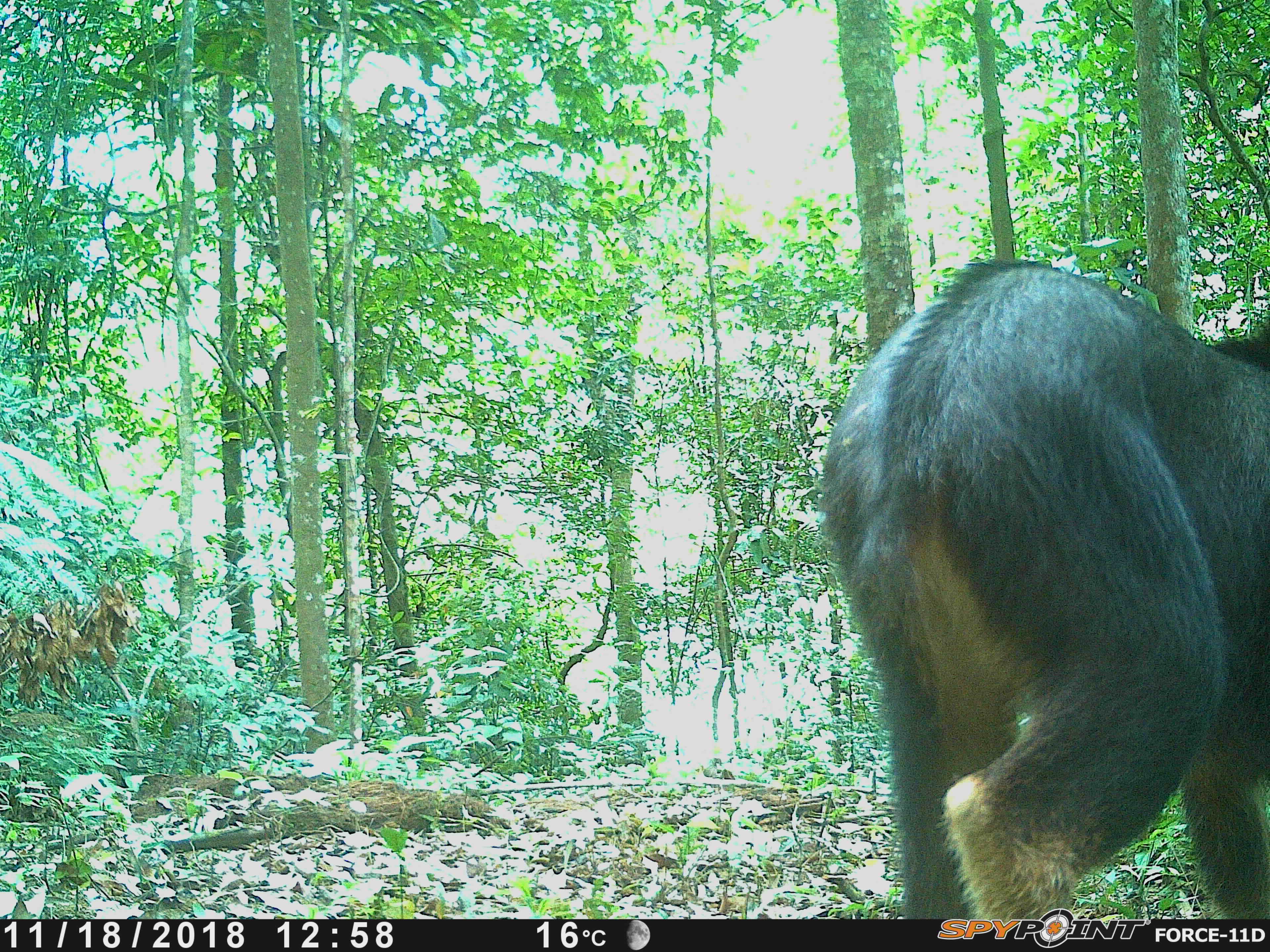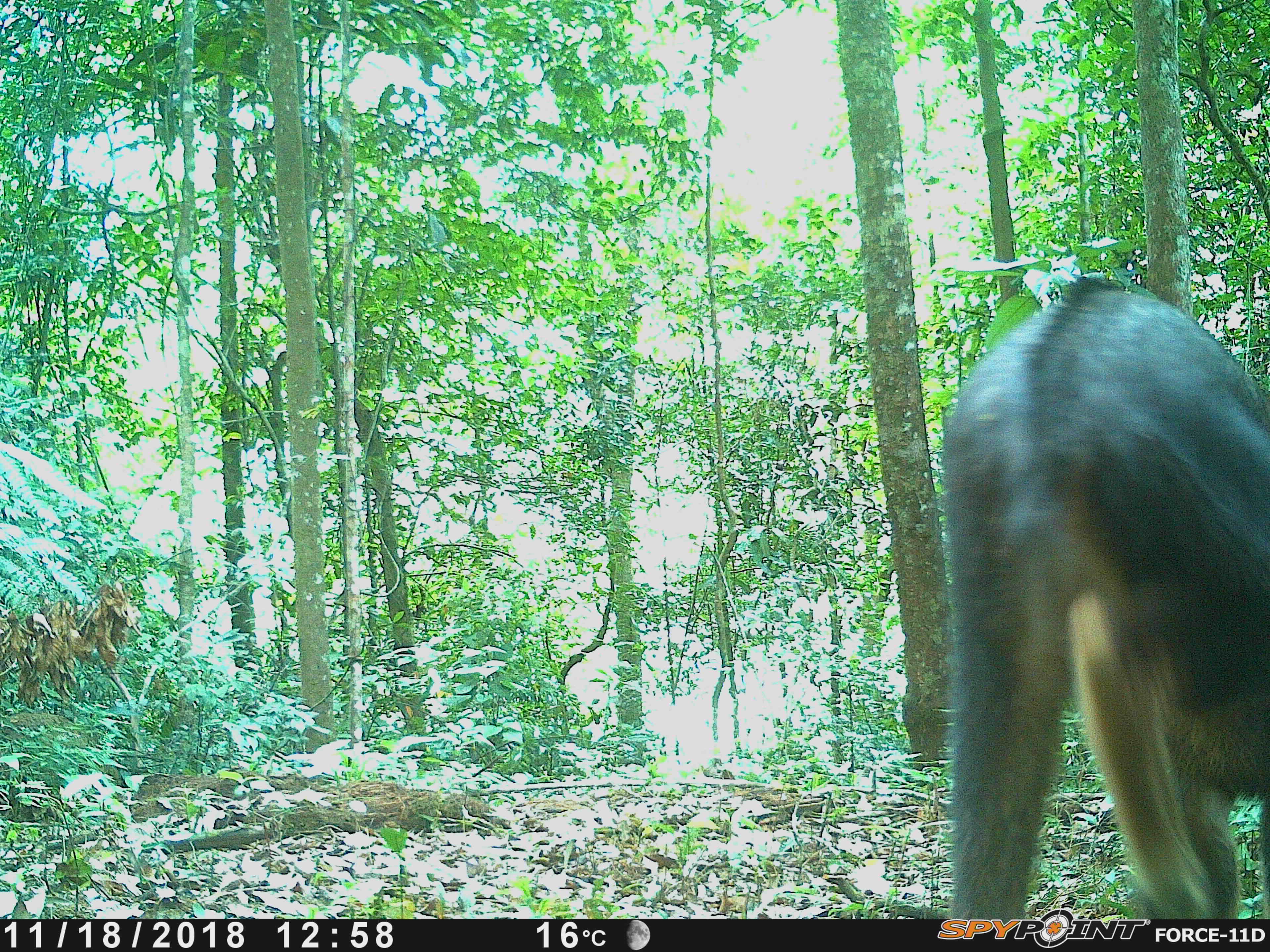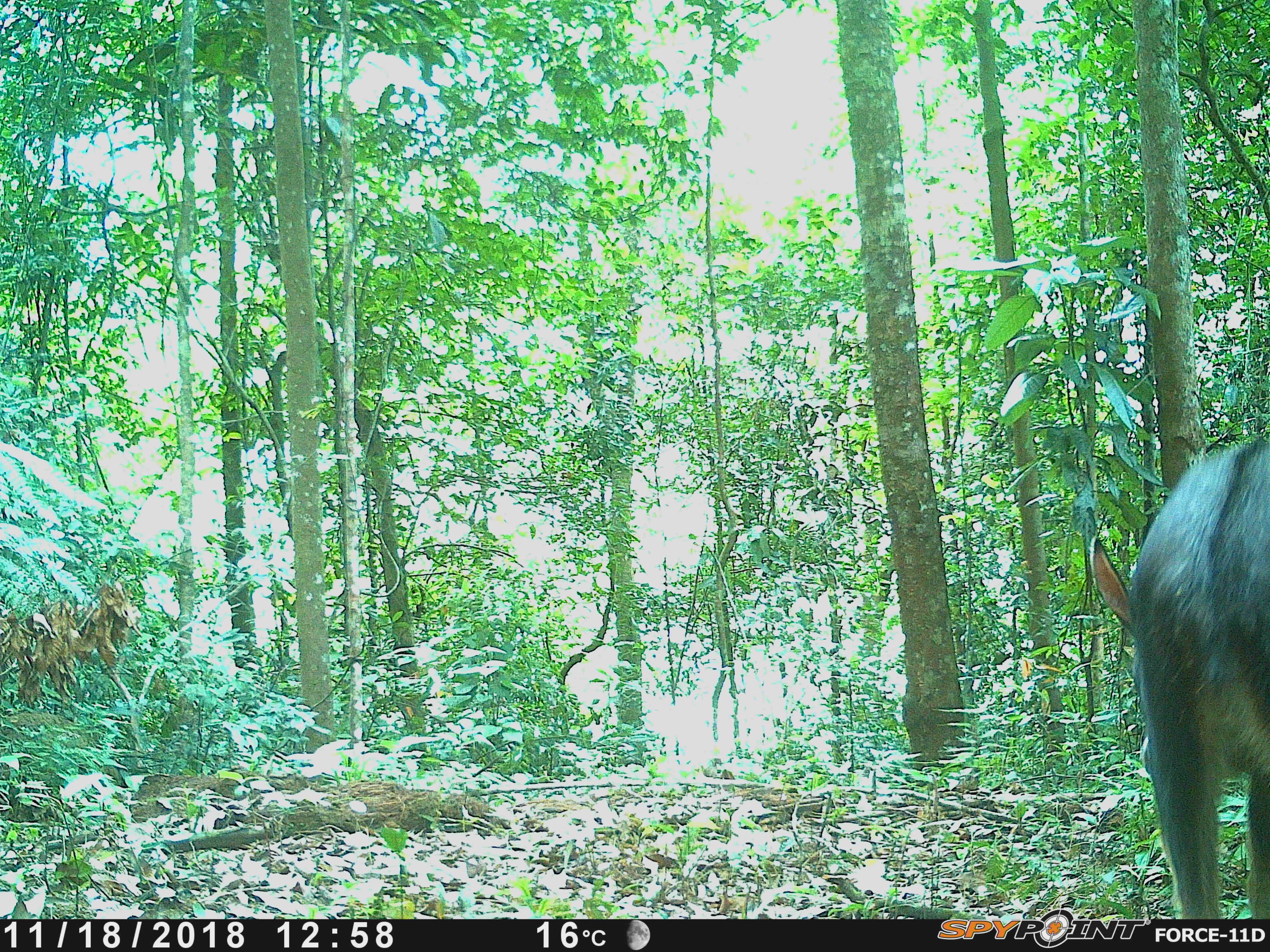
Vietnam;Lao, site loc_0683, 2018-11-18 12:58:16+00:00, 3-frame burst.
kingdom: Animalia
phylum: Chordata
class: Mammalia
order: Artiodactyla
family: Bovidae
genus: Capricornis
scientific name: Capricornis sumatraensis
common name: chinese serow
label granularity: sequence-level